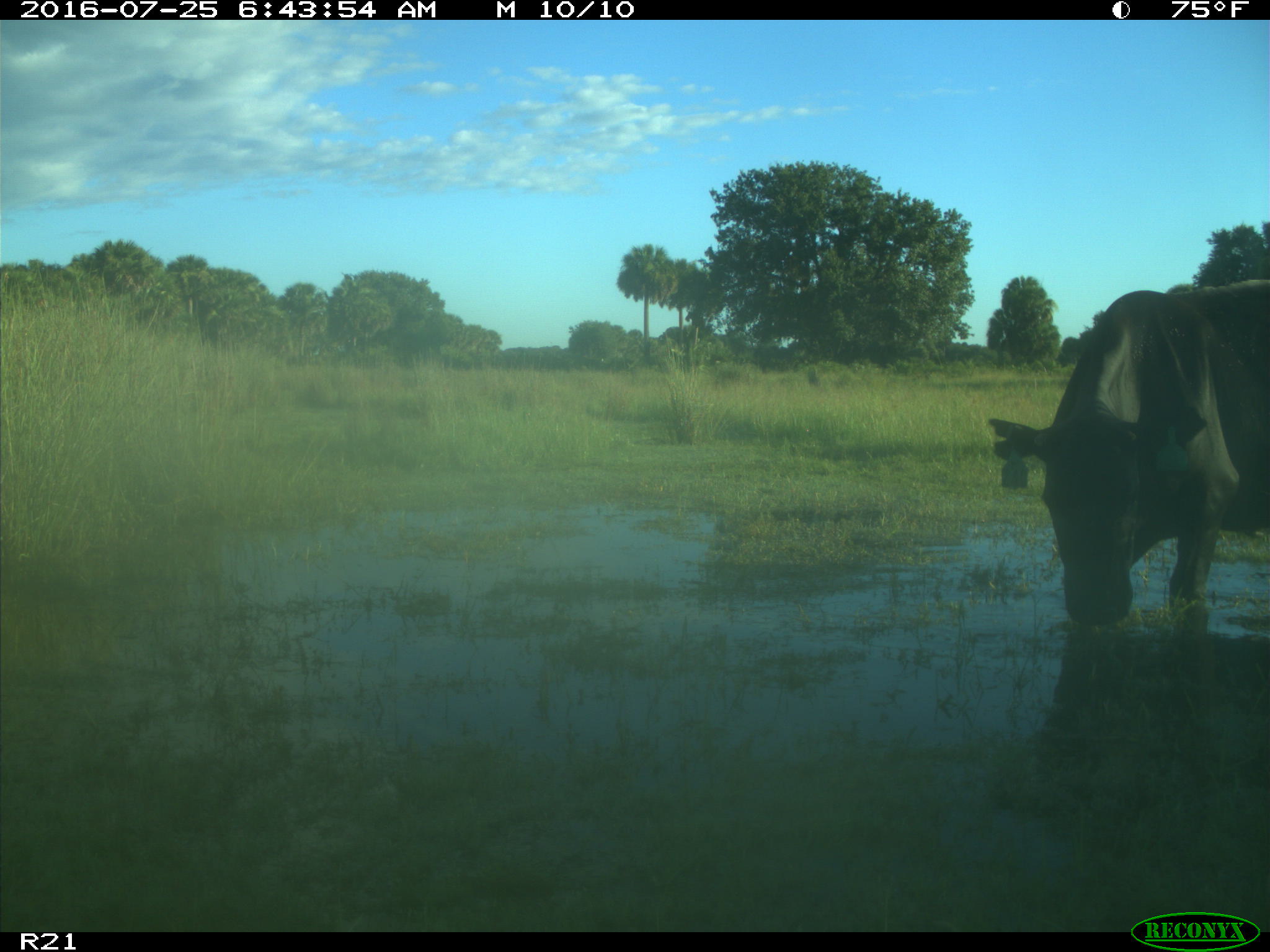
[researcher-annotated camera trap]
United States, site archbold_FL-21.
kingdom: Animalia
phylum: Chordata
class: Mammalia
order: Artiodactyla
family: Bovidae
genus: Bos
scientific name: Bos taurus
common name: domestic cow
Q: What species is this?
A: Bos taurus (domestic cow).